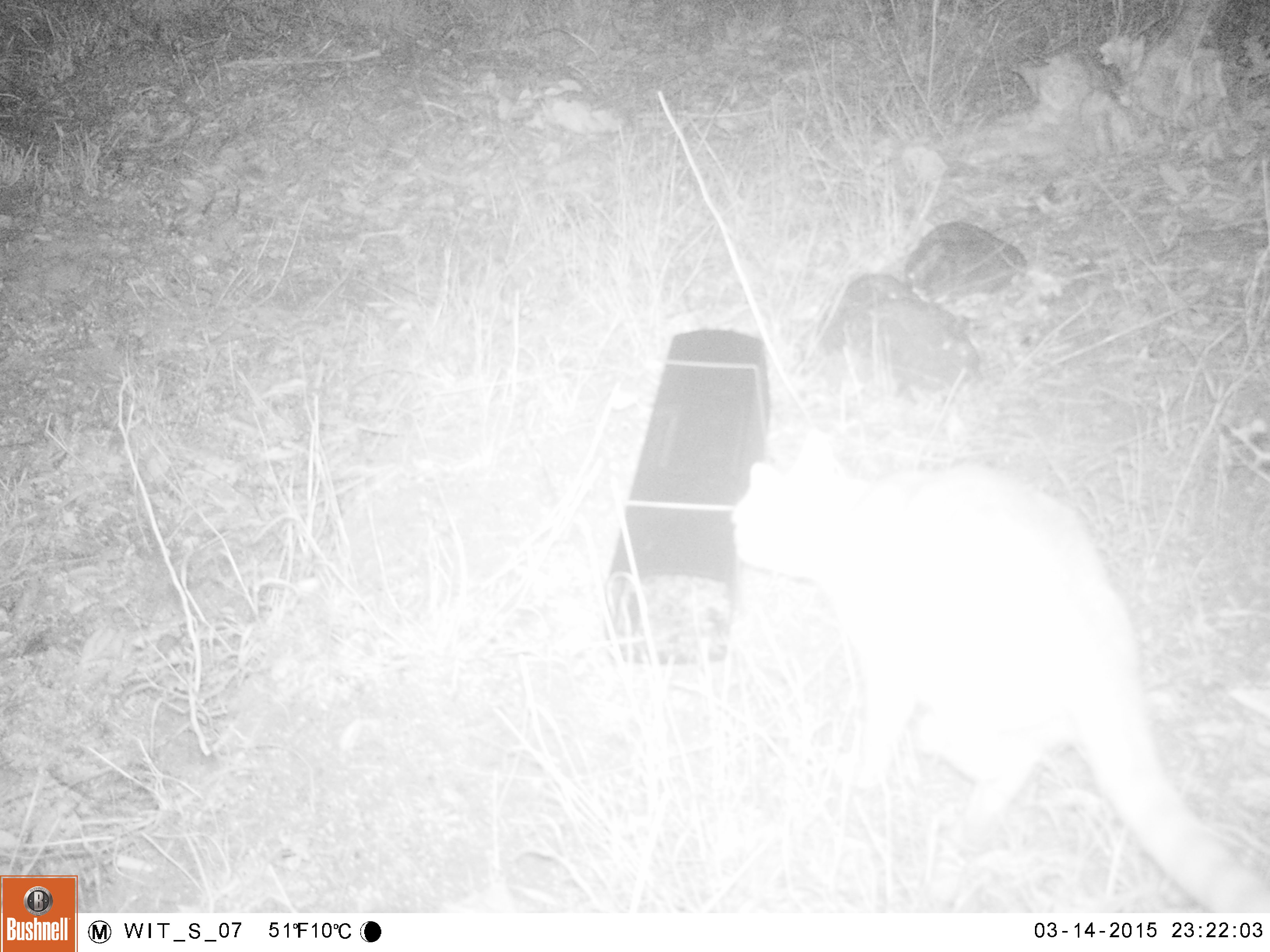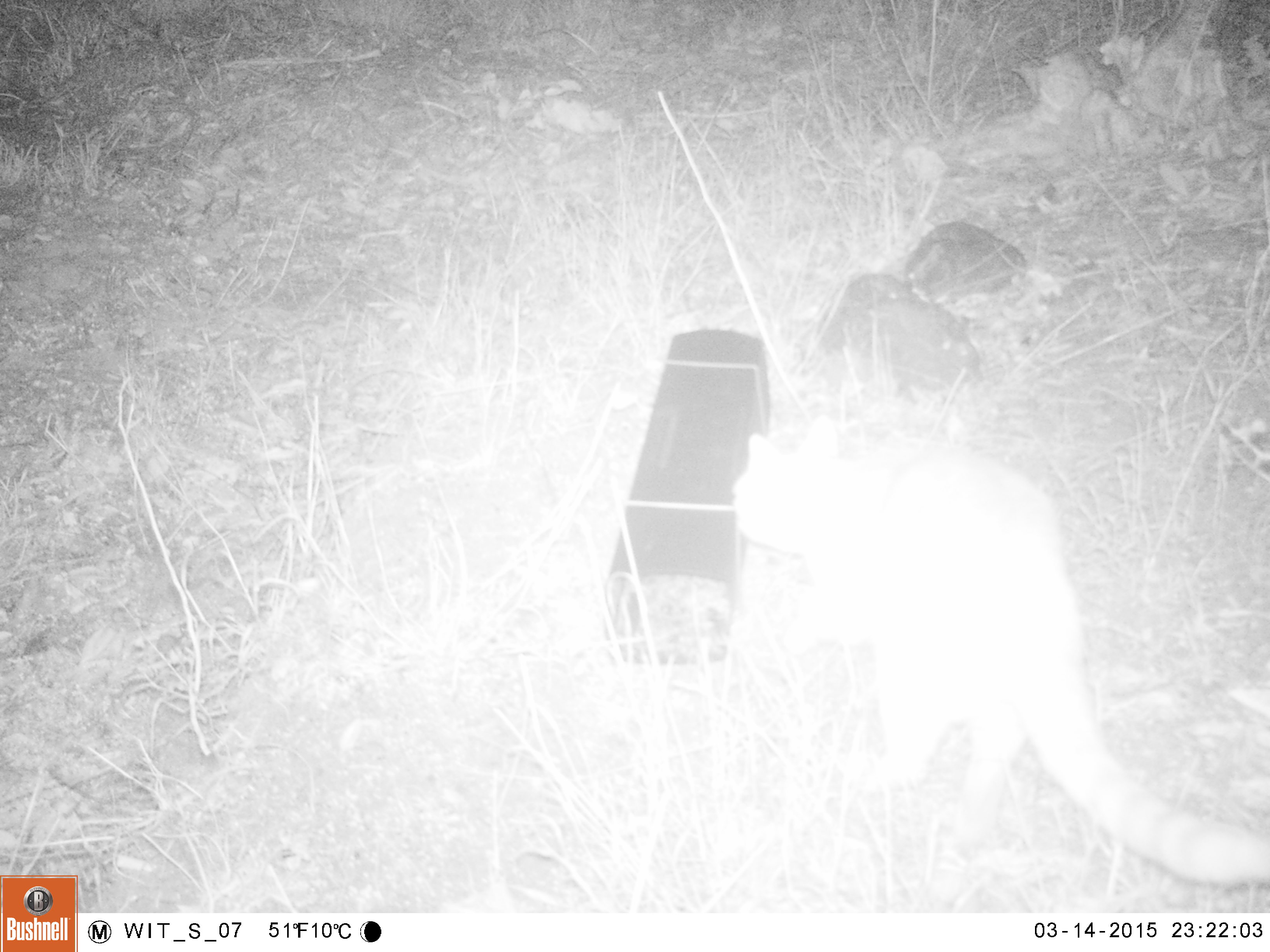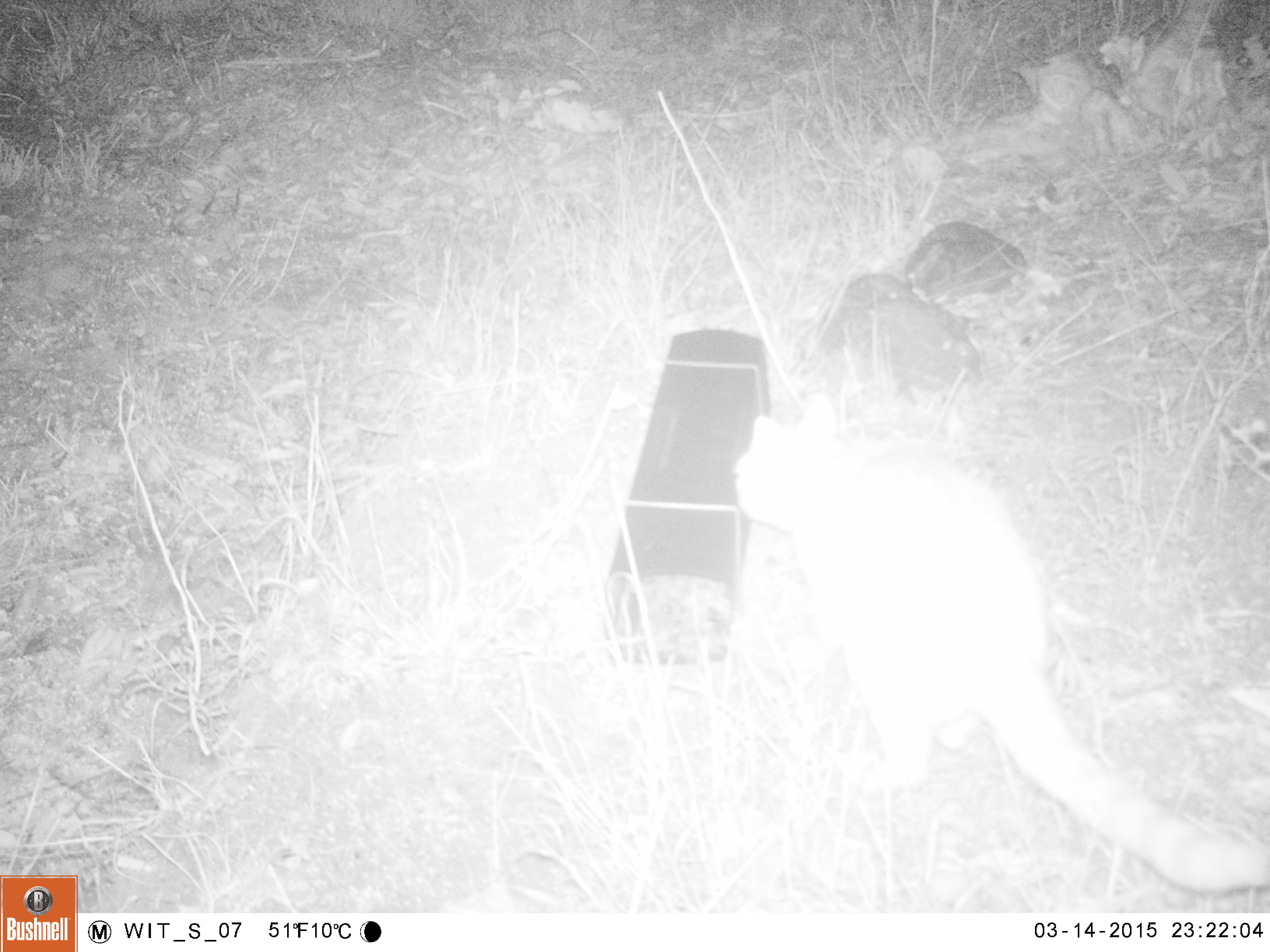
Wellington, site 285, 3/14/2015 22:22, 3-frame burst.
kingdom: Animalia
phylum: Chordata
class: Mammalia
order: Carnivora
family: Felidae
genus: Felis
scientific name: Felis catus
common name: cat